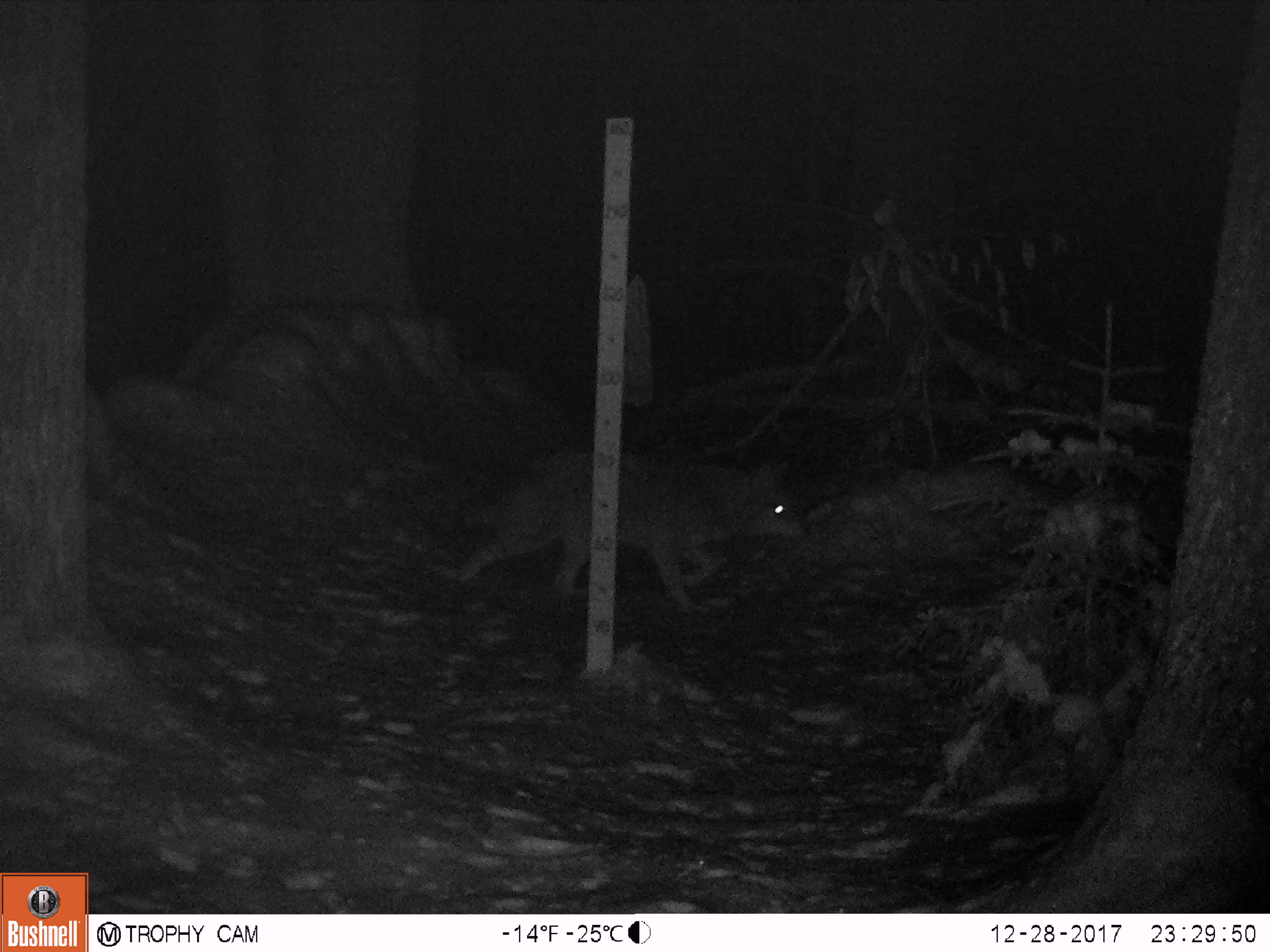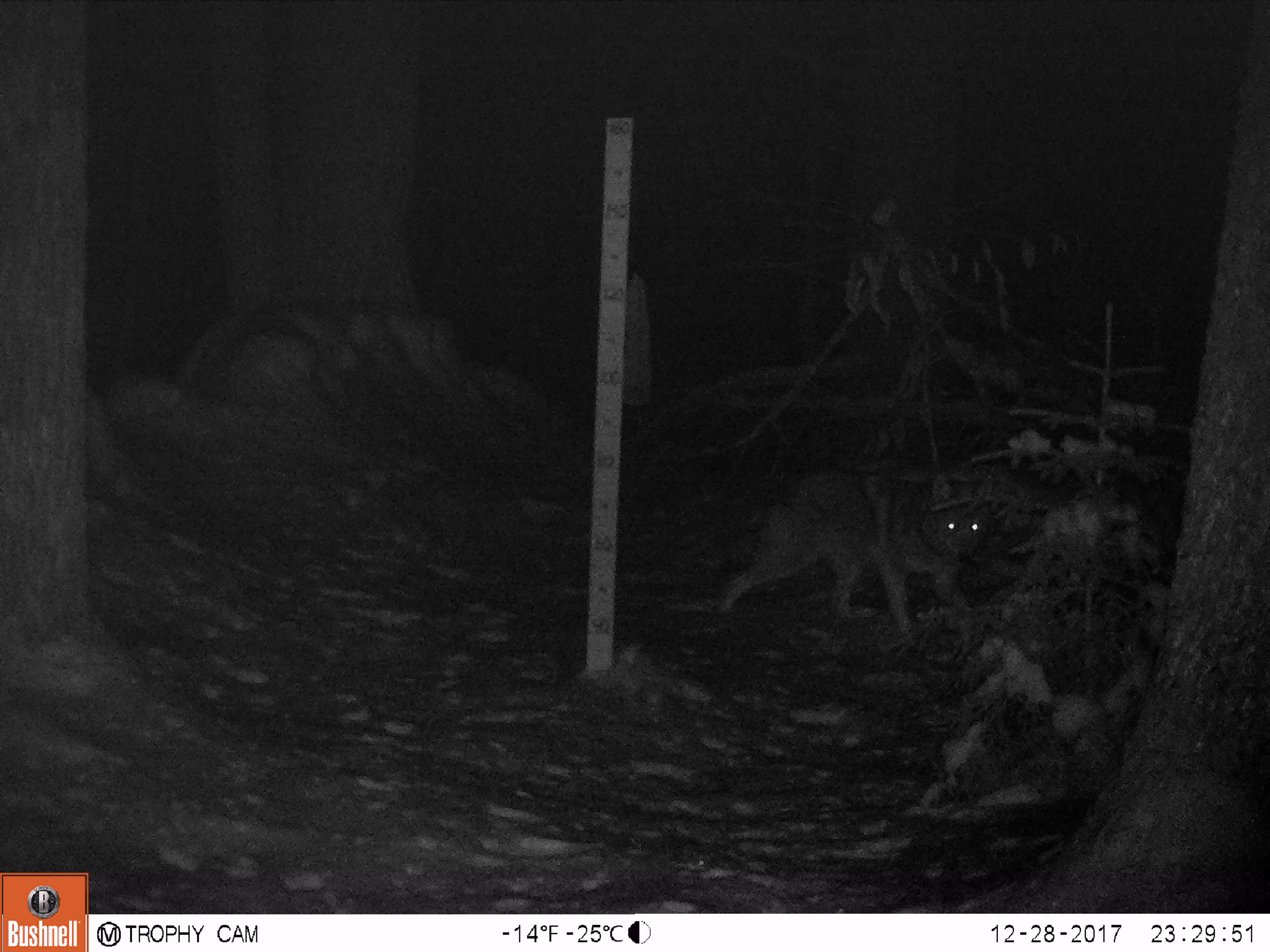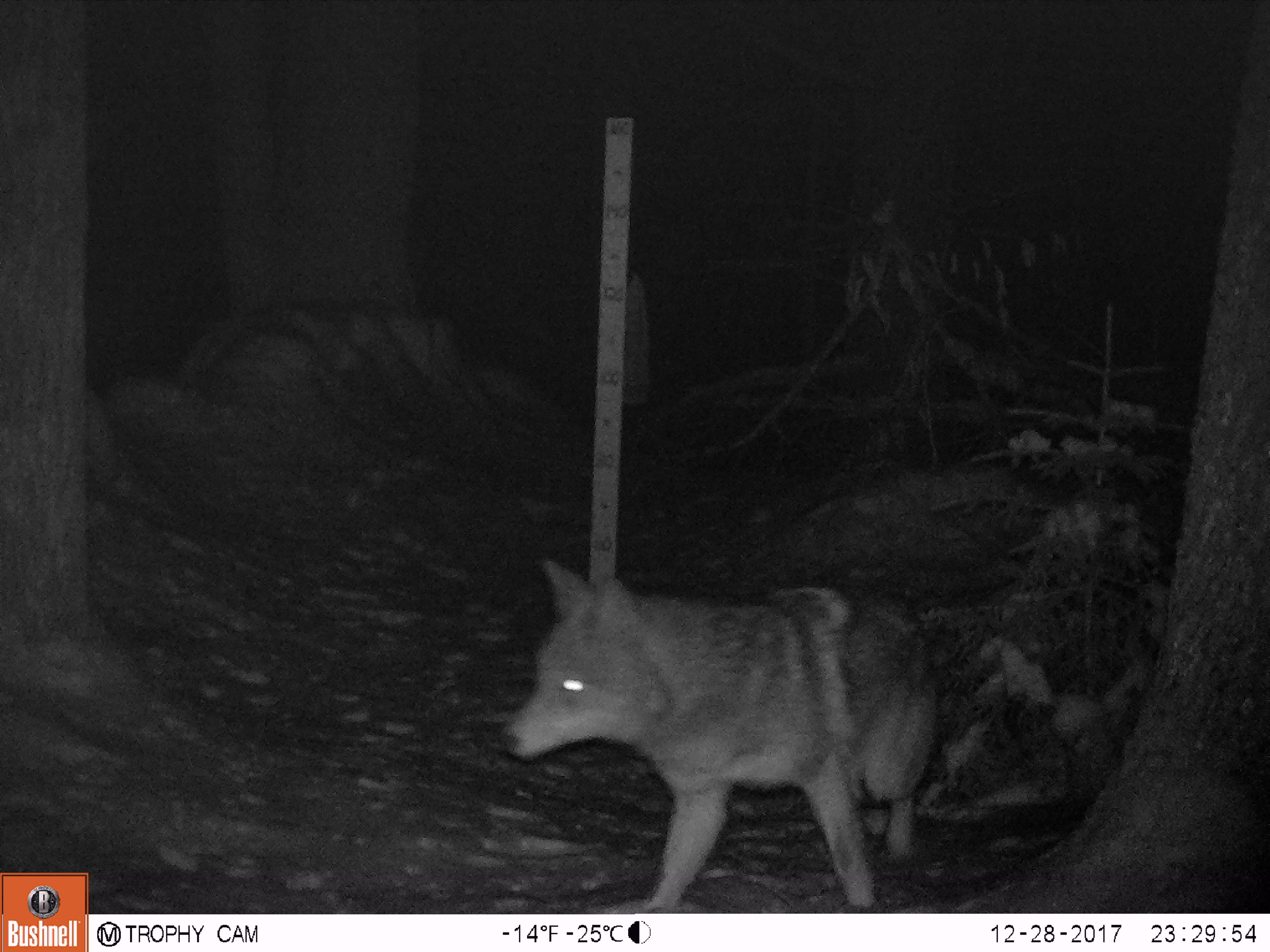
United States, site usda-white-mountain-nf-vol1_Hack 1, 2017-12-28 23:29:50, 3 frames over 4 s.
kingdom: Animalia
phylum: Chordata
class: Mammalia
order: Carnivora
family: Canidae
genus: Canis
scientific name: Canis latrans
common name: coyote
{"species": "coyote (Canis latrans)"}